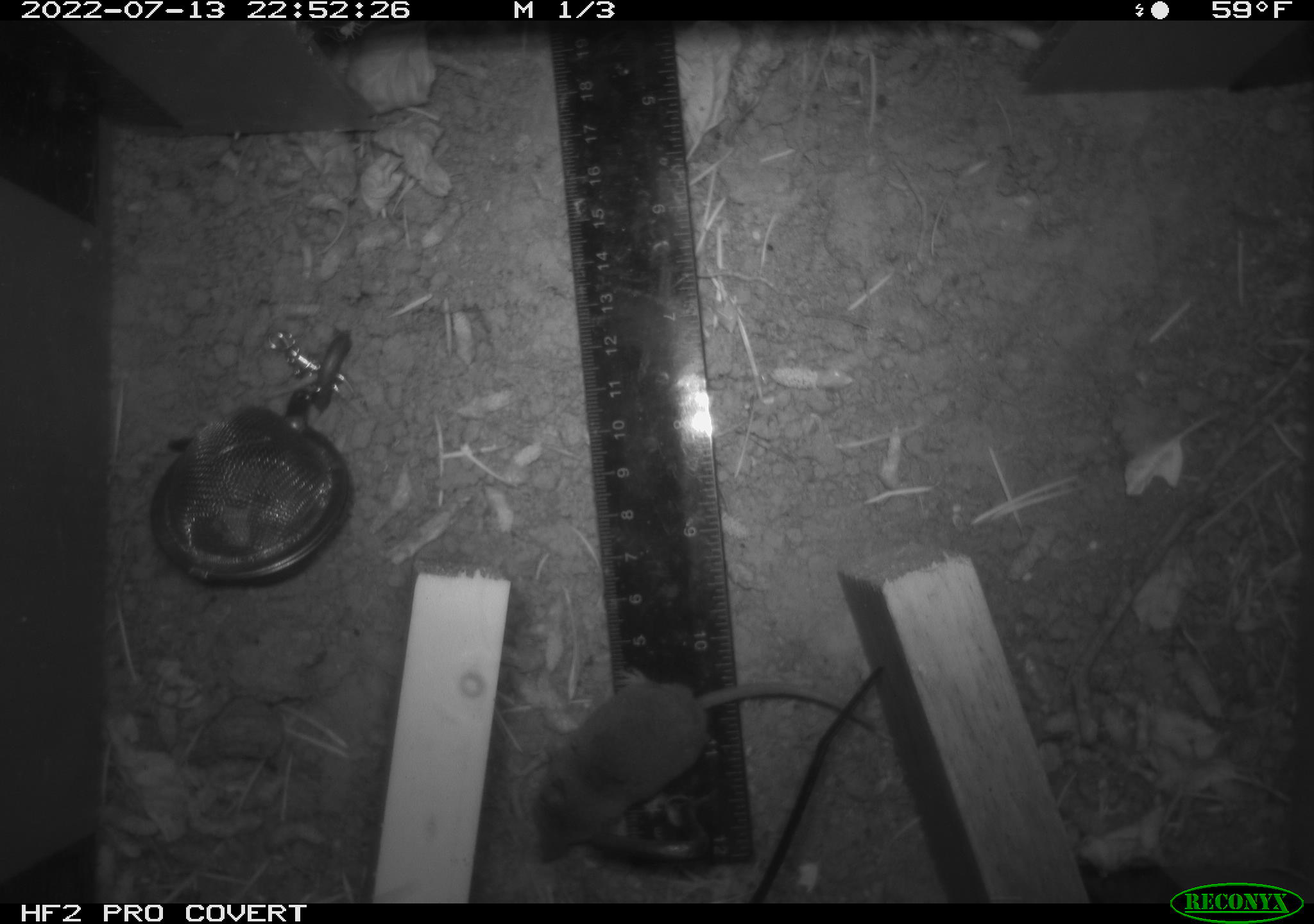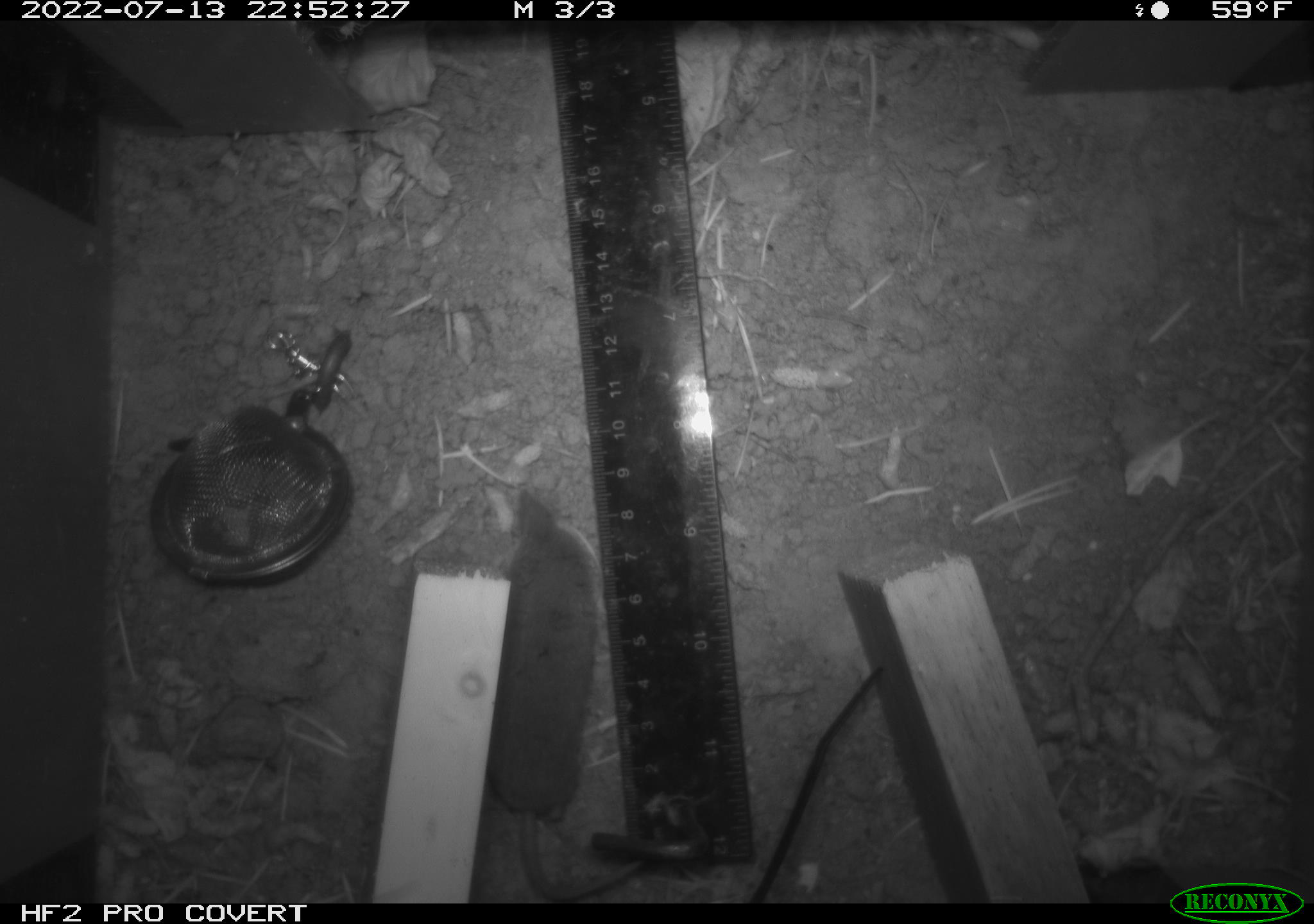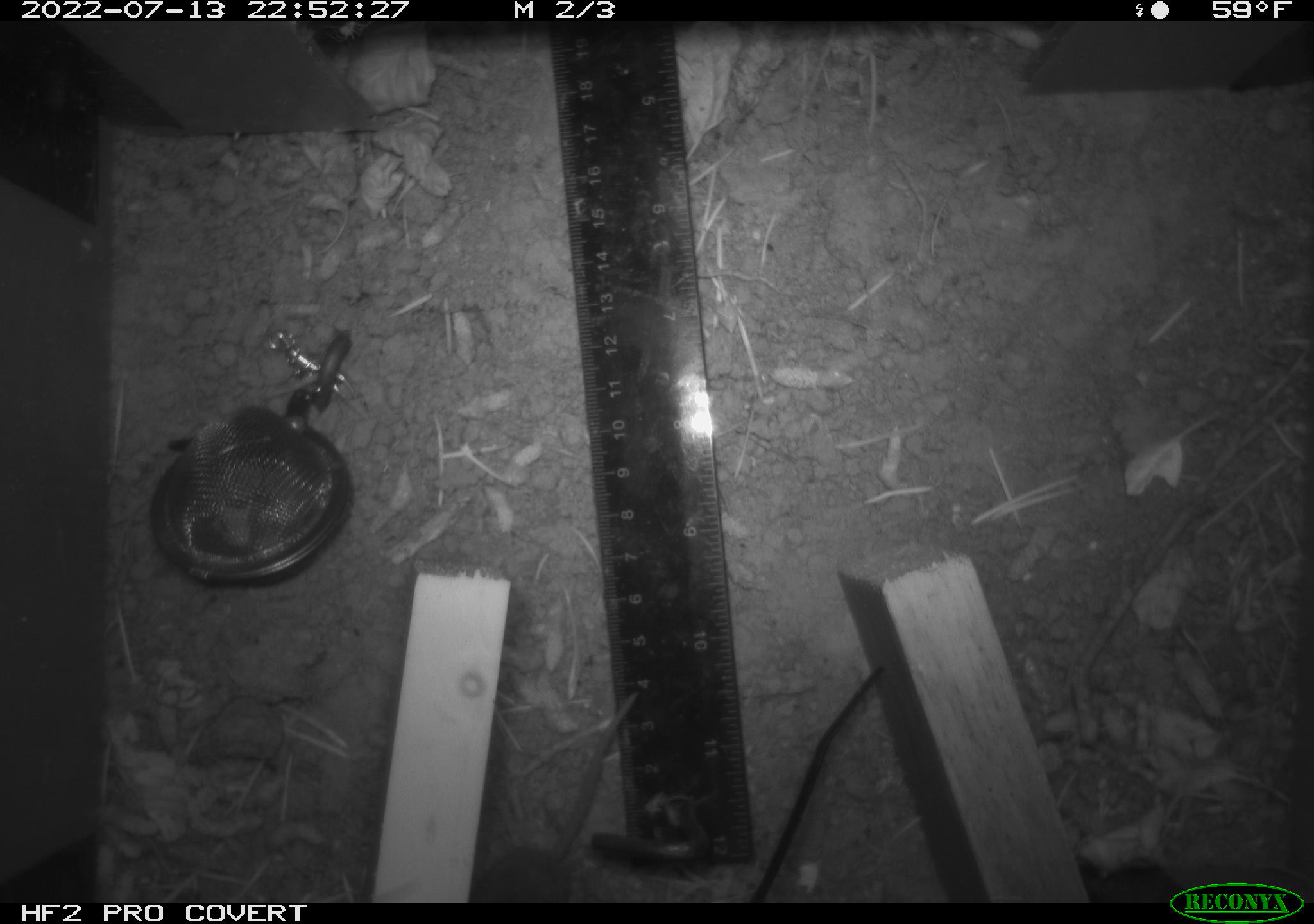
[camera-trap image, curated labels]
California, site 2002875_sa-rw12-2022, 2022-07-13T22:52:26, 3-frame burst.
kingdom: Animalia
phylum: Chordata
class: Mammalia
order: Eulipotyphla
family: Soricidae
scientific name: Soricidae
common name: shrews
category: soricidae family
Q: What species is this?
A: Soricidae family (shrews) (Soricidae).